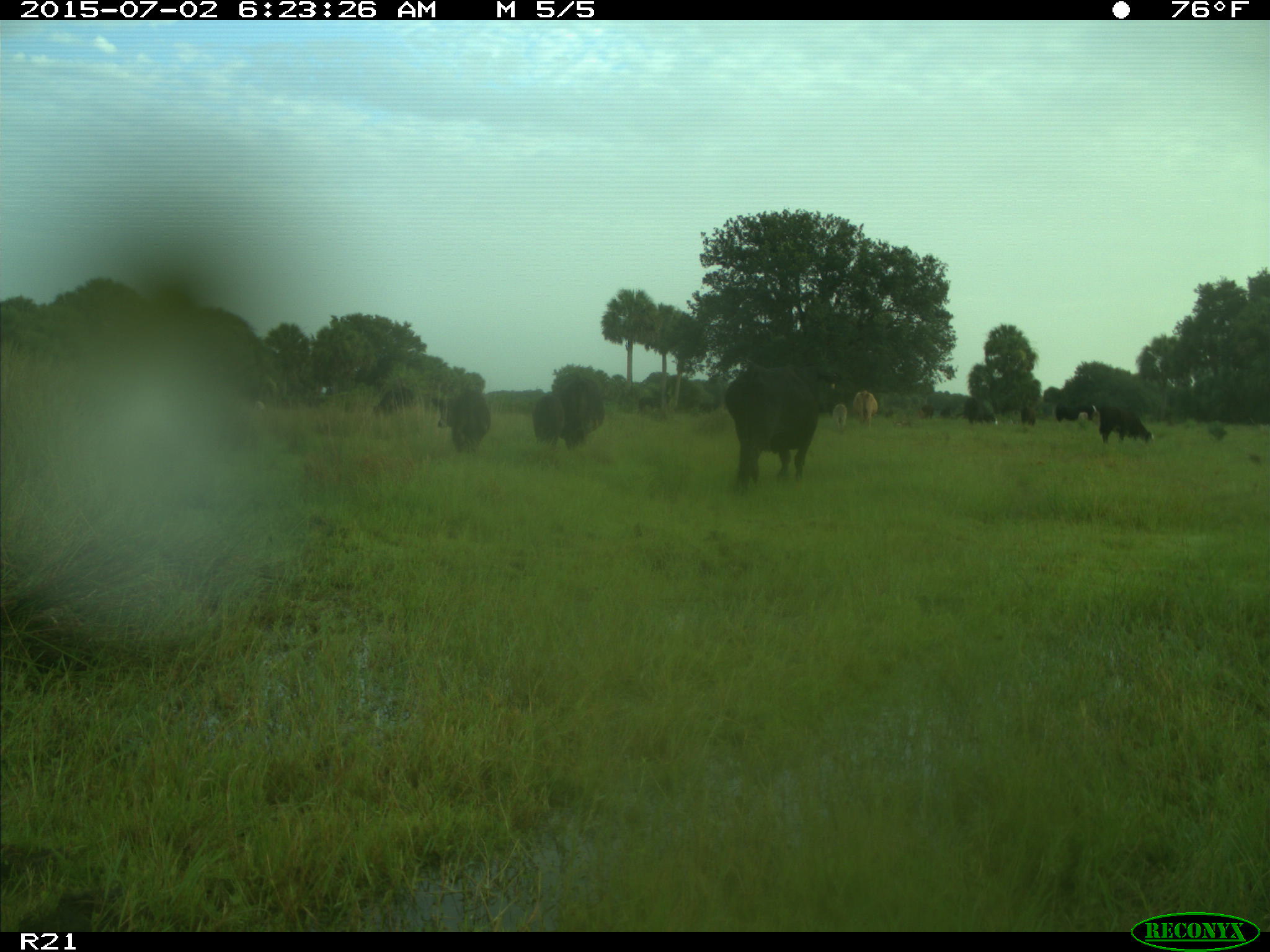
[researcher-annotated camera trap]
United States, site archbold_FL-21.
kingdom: Animalia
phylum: Chordata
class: Mammalia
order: Artiodactyla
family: Bovidae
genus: Bos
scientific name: Bos taurus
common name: domestic cow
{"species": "Bos taurus (domestic cow)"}